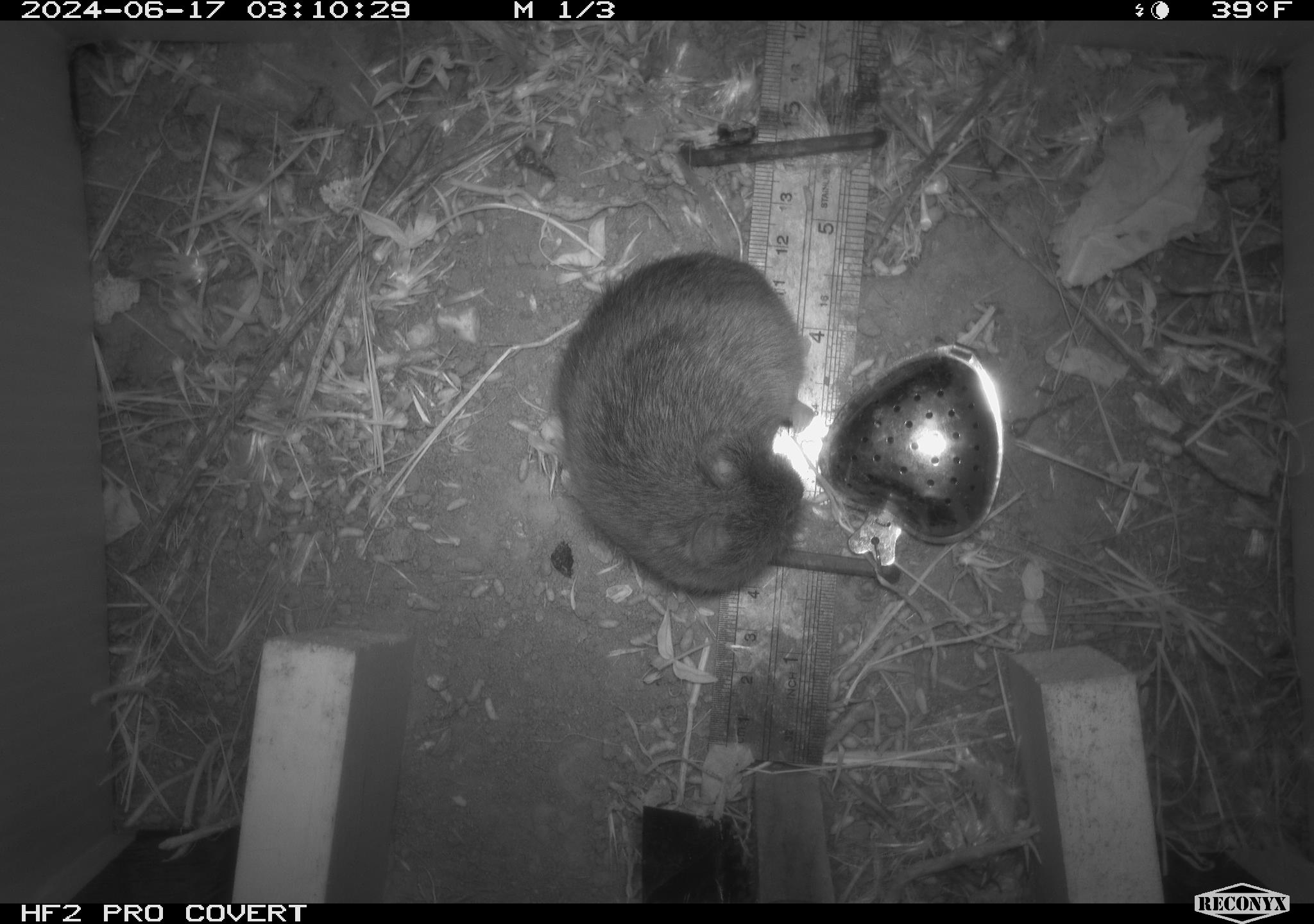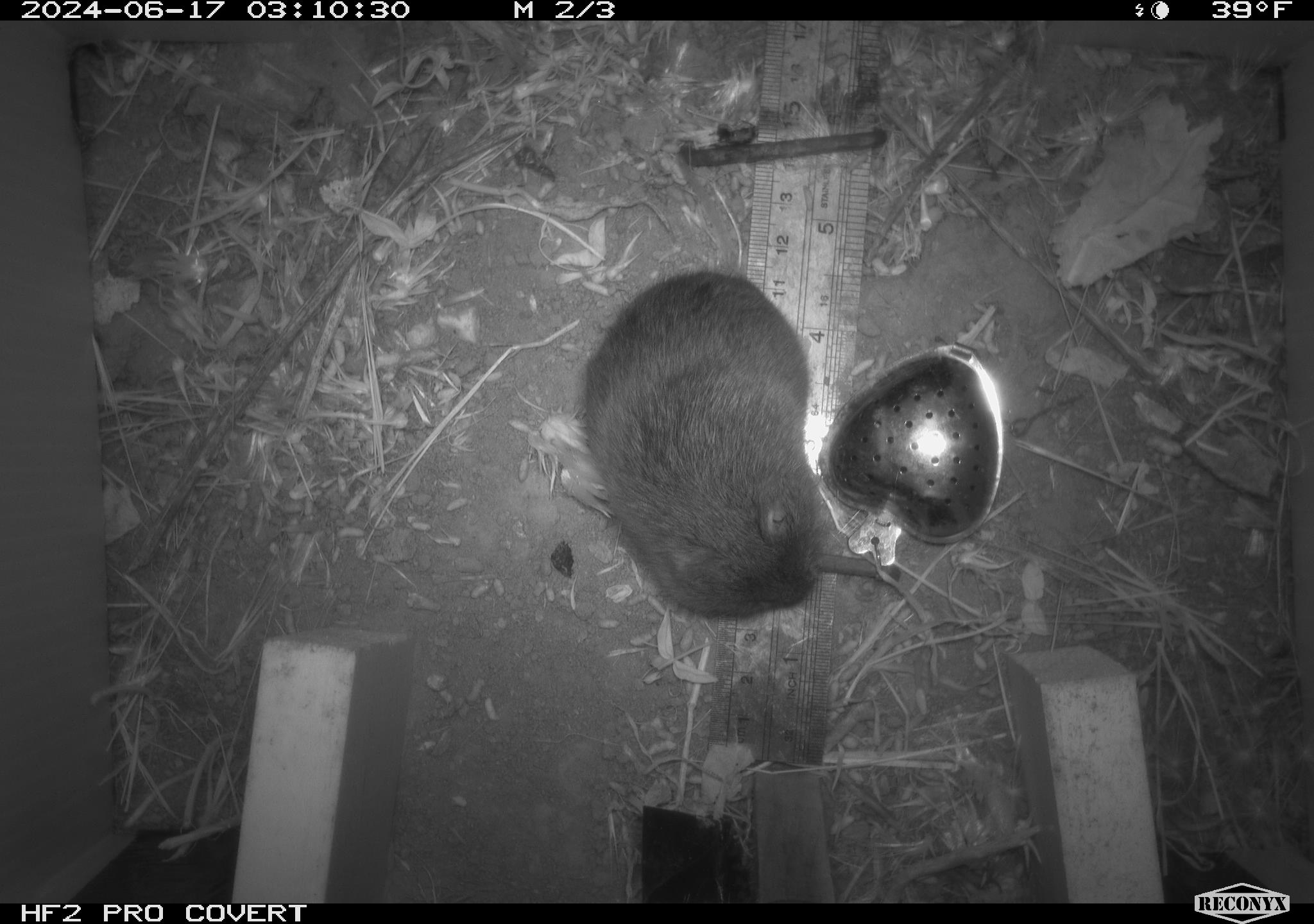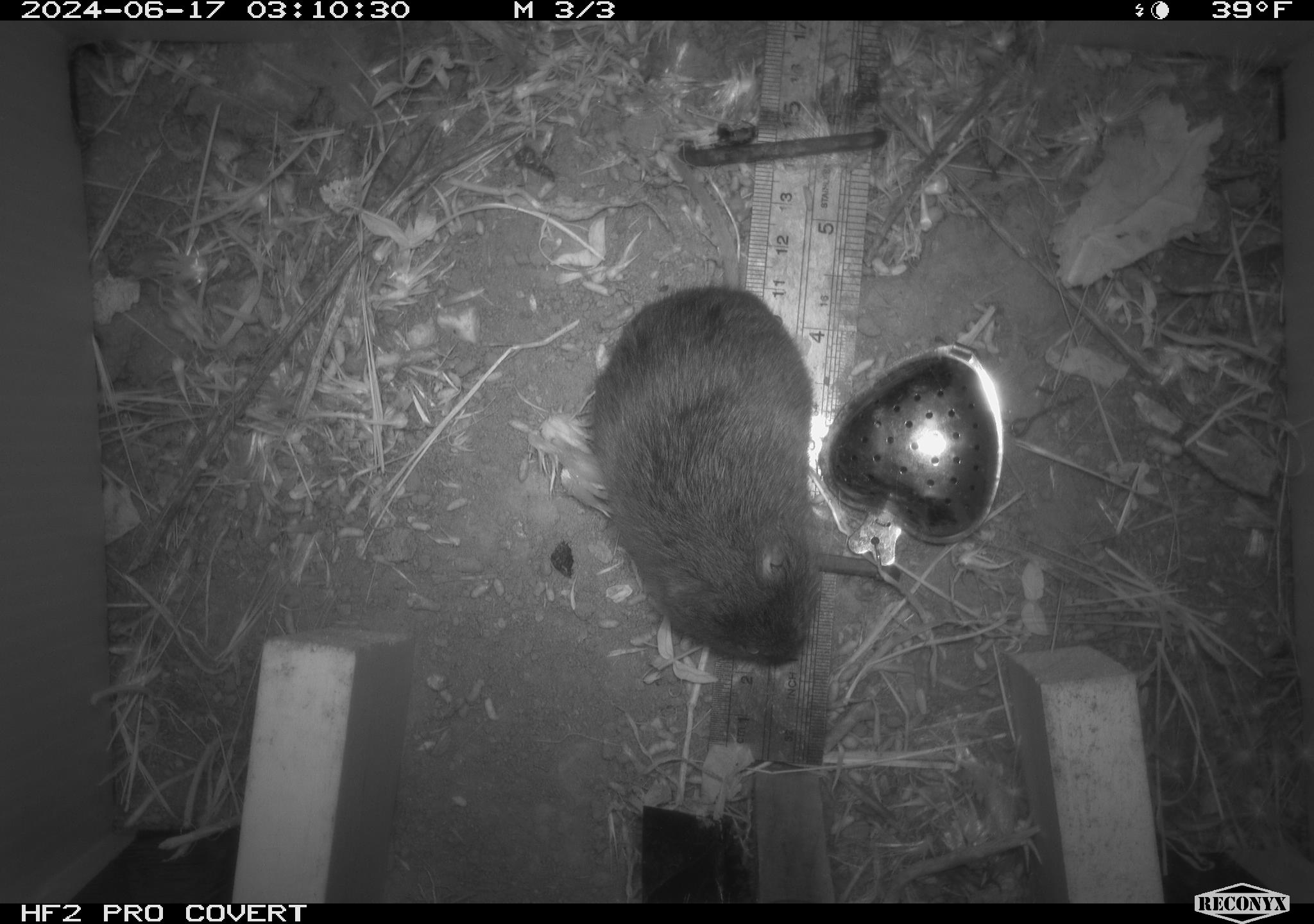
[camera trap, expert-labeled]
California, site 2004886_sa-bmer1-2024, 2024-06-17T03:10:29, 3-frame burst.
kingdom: Animalia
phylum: Chordata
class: Mammalia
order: Rodentia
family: Cricetidae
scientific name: Cricetidae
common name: hamsters, voles, lemmings, and allies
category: cricetidae family